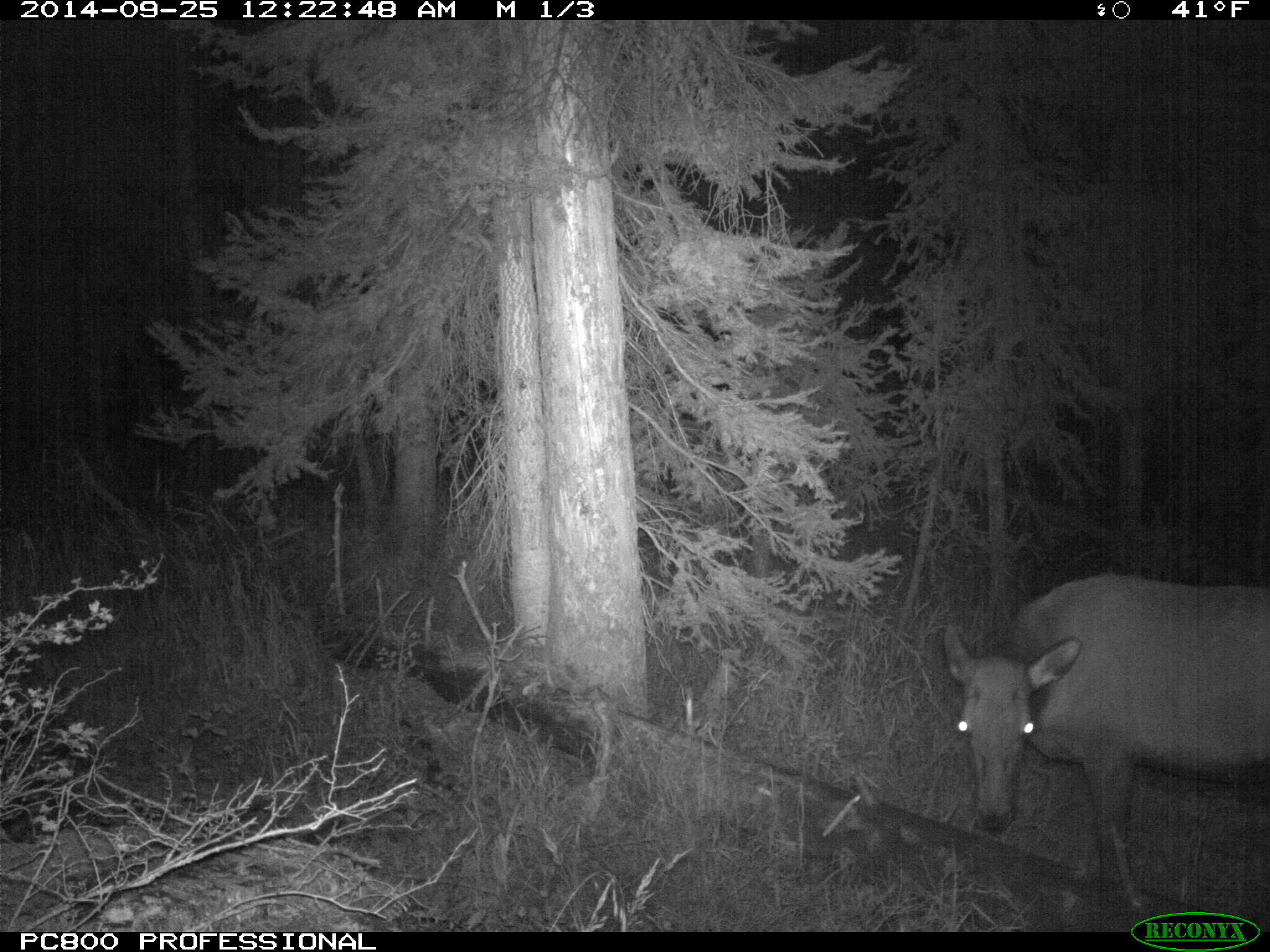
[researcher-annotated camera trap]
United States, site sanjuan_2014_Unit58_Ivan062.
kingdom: Animalia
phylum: Chordata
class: Mammalia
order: Artiodactyla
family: Cervidae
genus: Cervus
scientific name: Cervus elaphus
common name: red deer